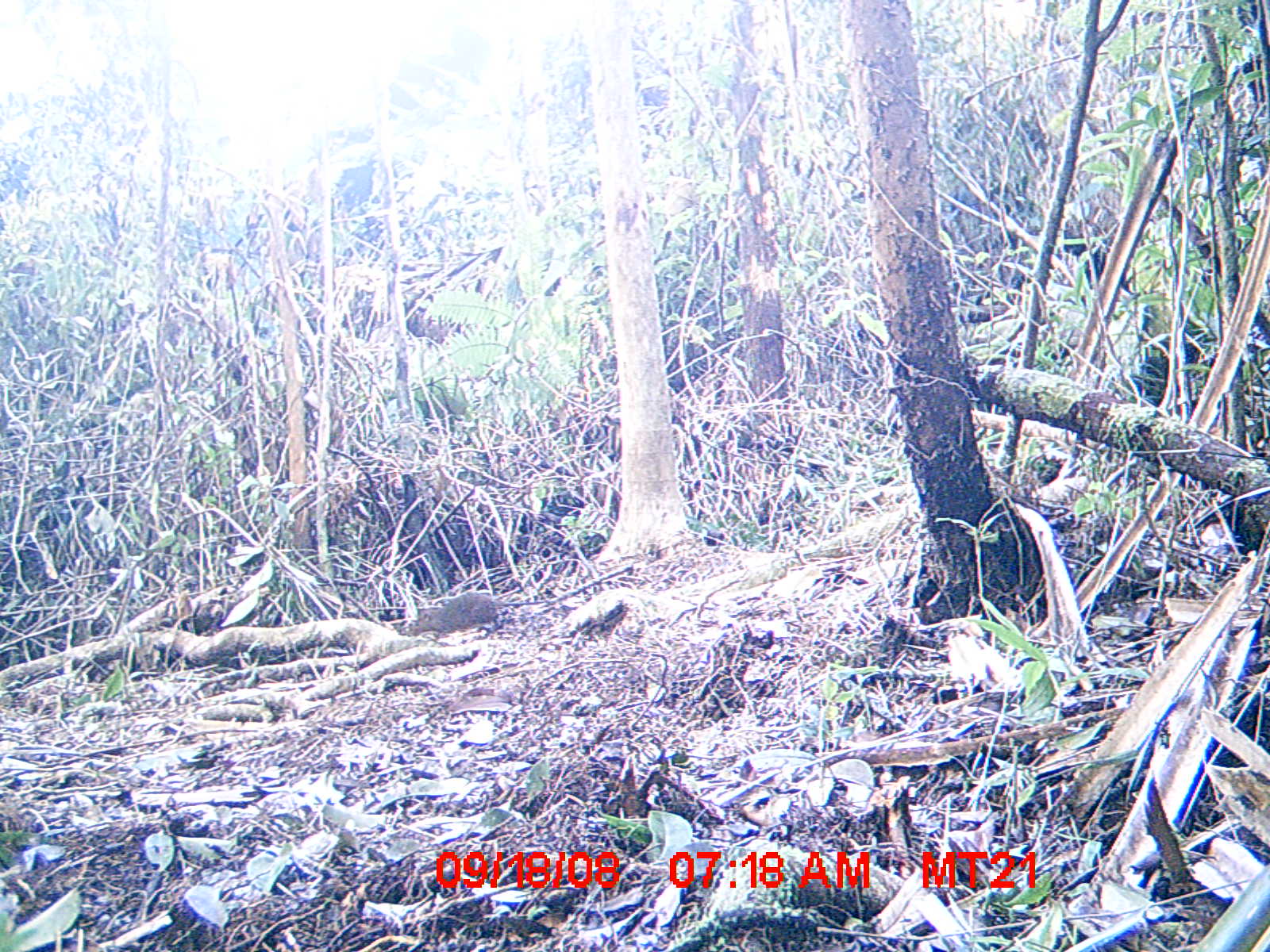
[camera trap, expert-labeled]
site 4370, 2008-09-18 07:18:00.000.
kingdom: Animalia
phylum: Chordata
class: Mammalia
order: Rodentia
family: Nesomyidae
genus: Nesomys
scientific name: Nesomys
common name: nesomys rodents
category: nesomys sp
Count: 1.